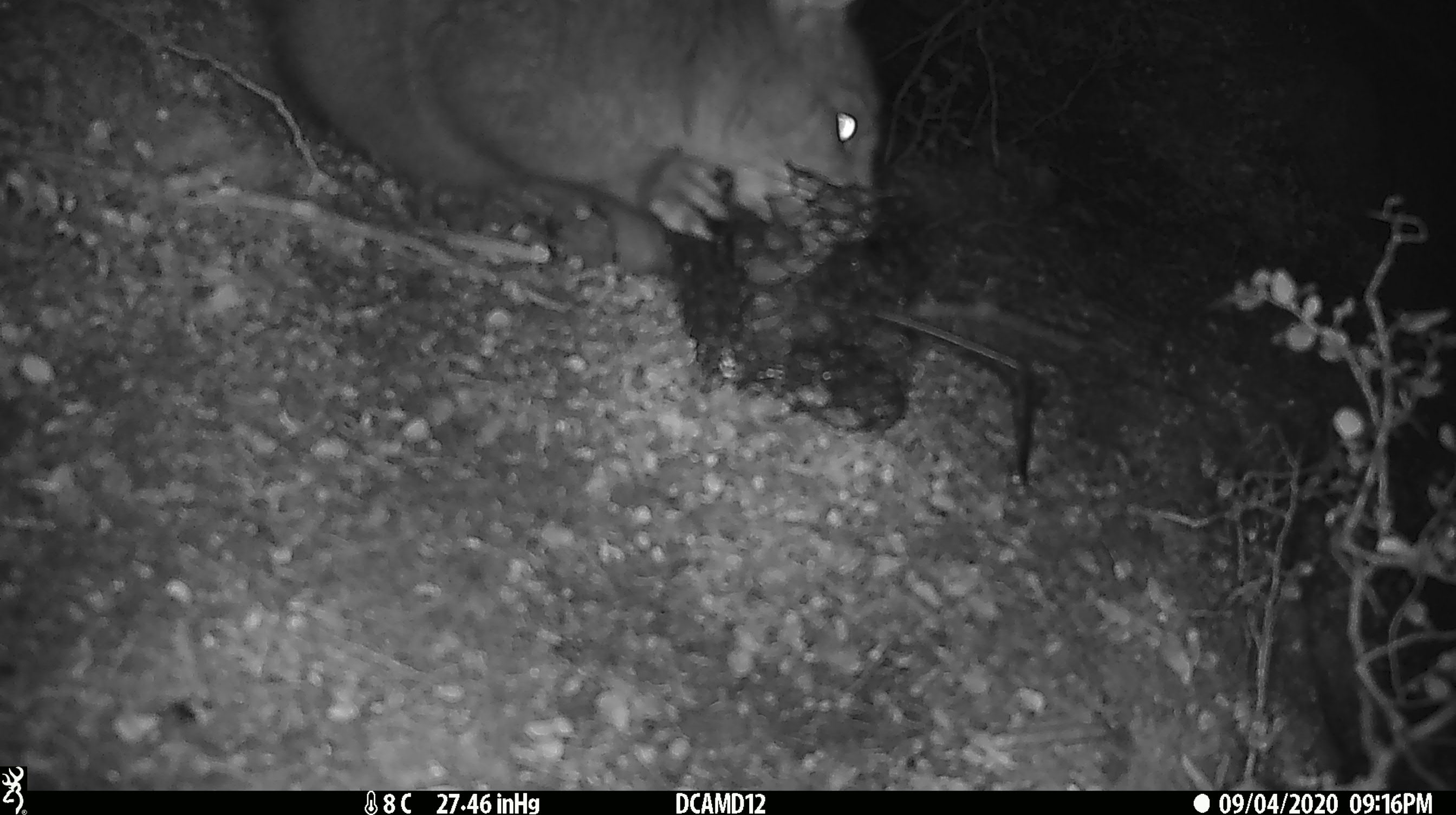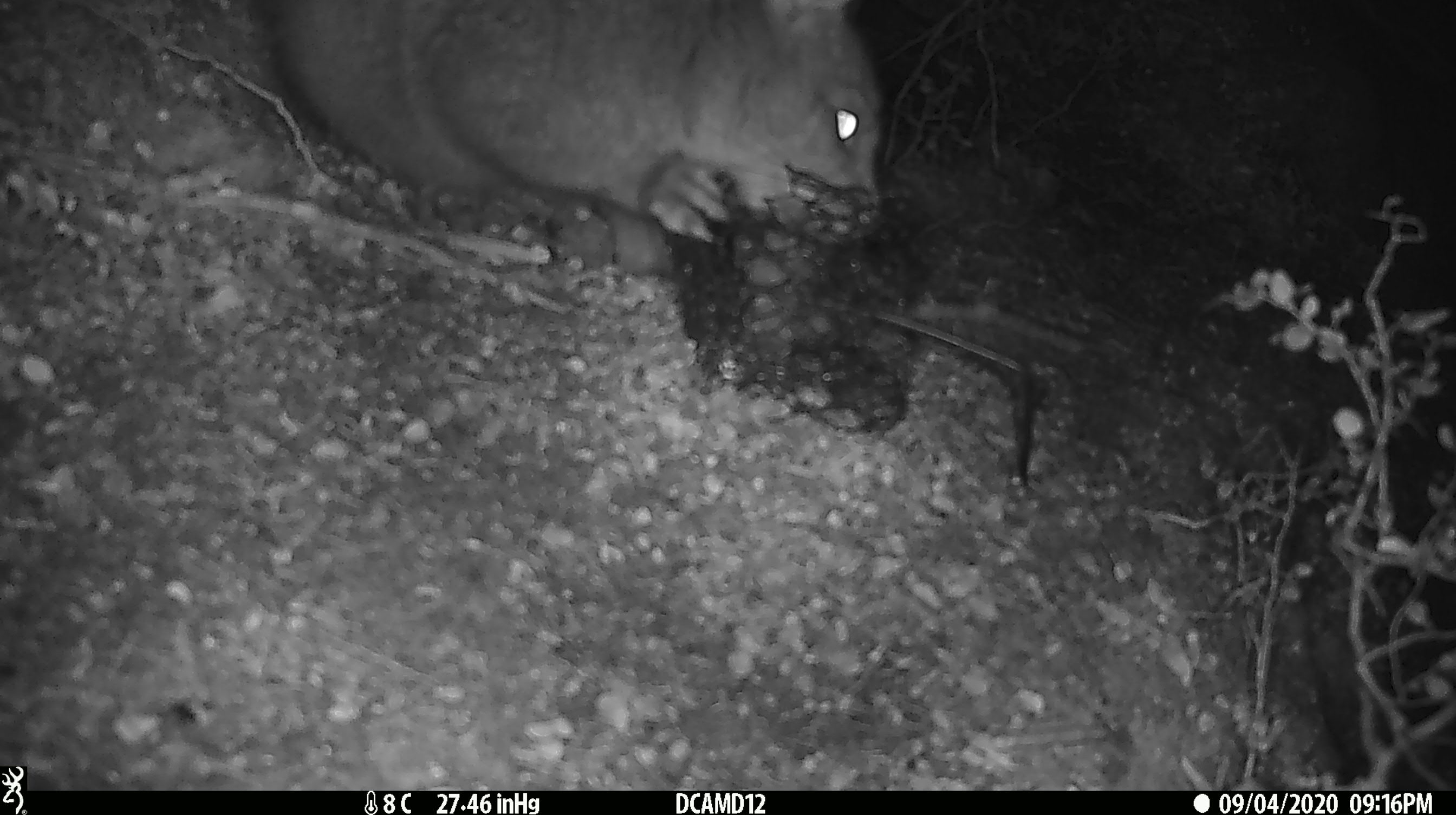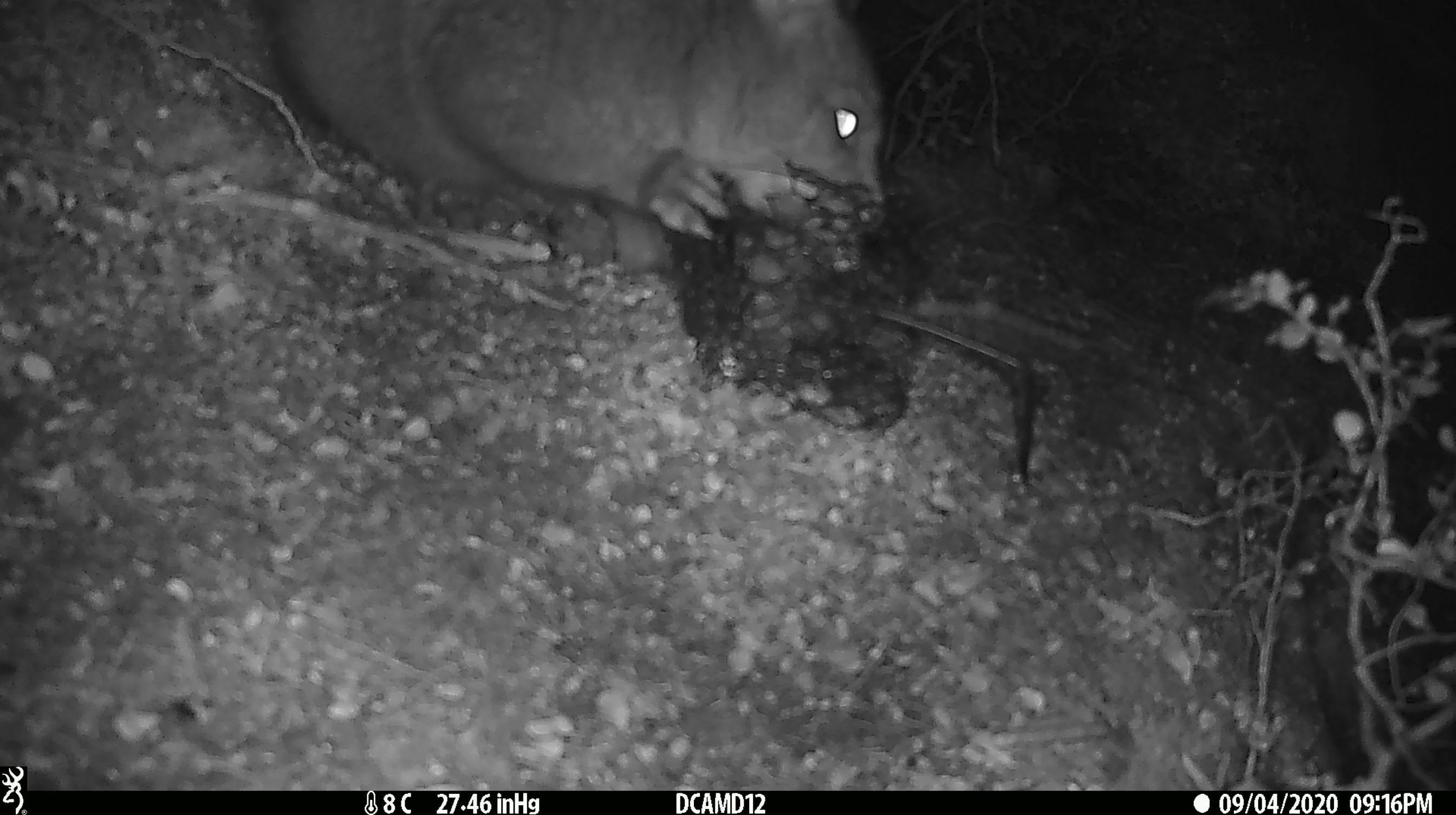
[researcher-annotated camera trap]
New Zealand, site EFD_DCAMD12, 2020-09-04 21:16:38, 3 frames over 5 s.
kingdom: Animalia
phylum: Chordata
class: Mammalia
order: Diprotodontia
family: Phalangeridae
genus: Trichosurus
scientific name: Trichosurus vulpecula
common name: common brushtail possum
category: possum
Possum (common brushtail possum) (Trichosurus vulpecula).